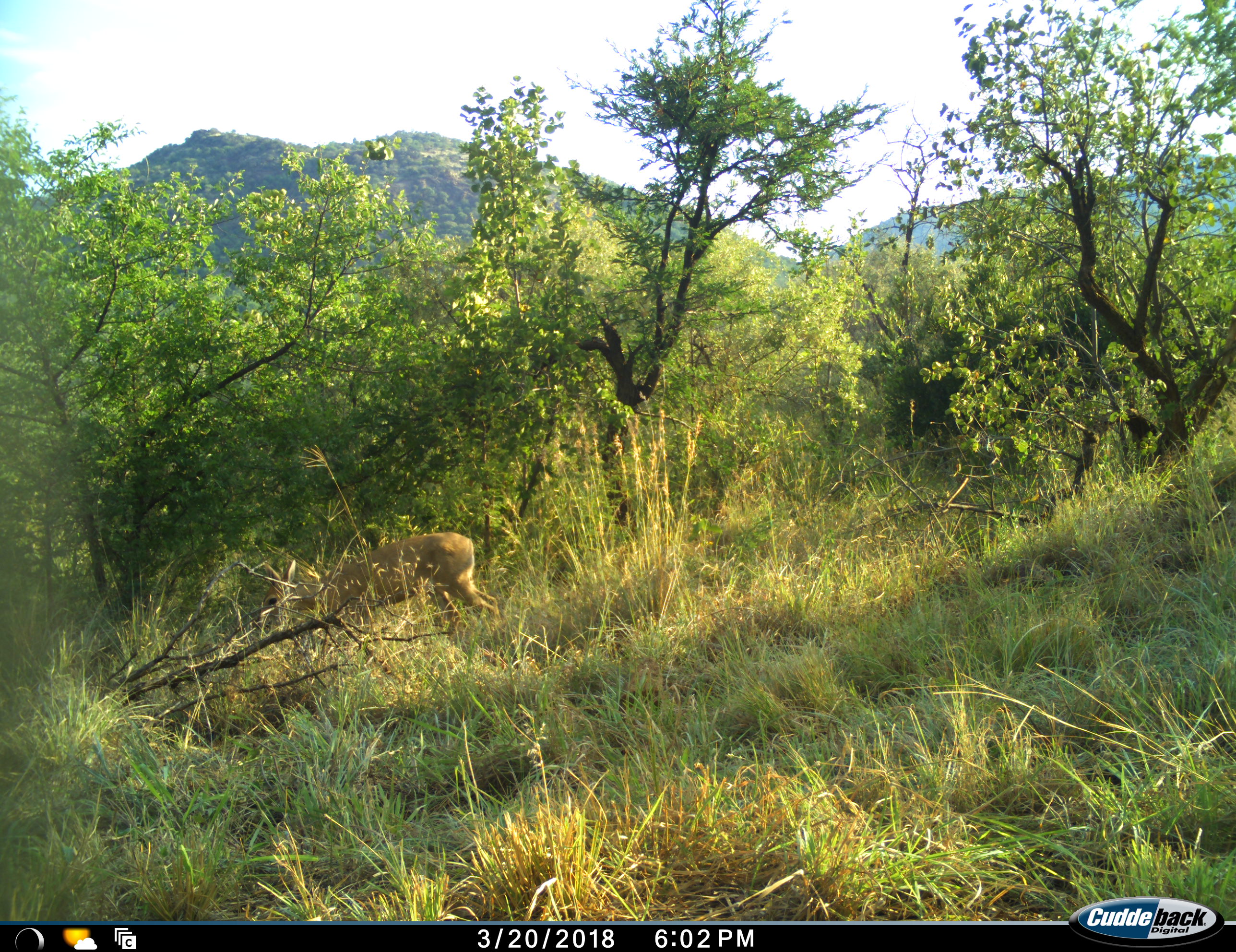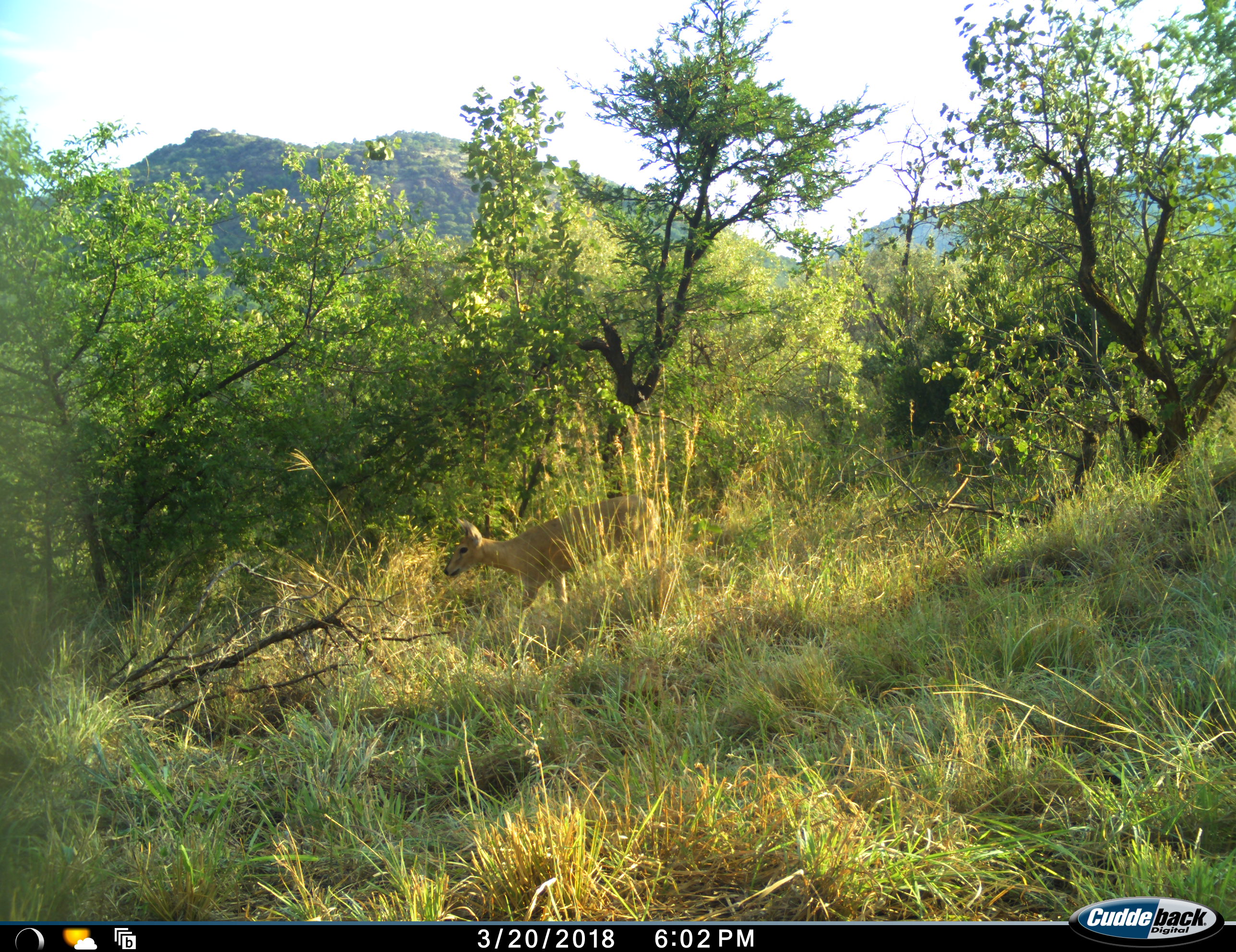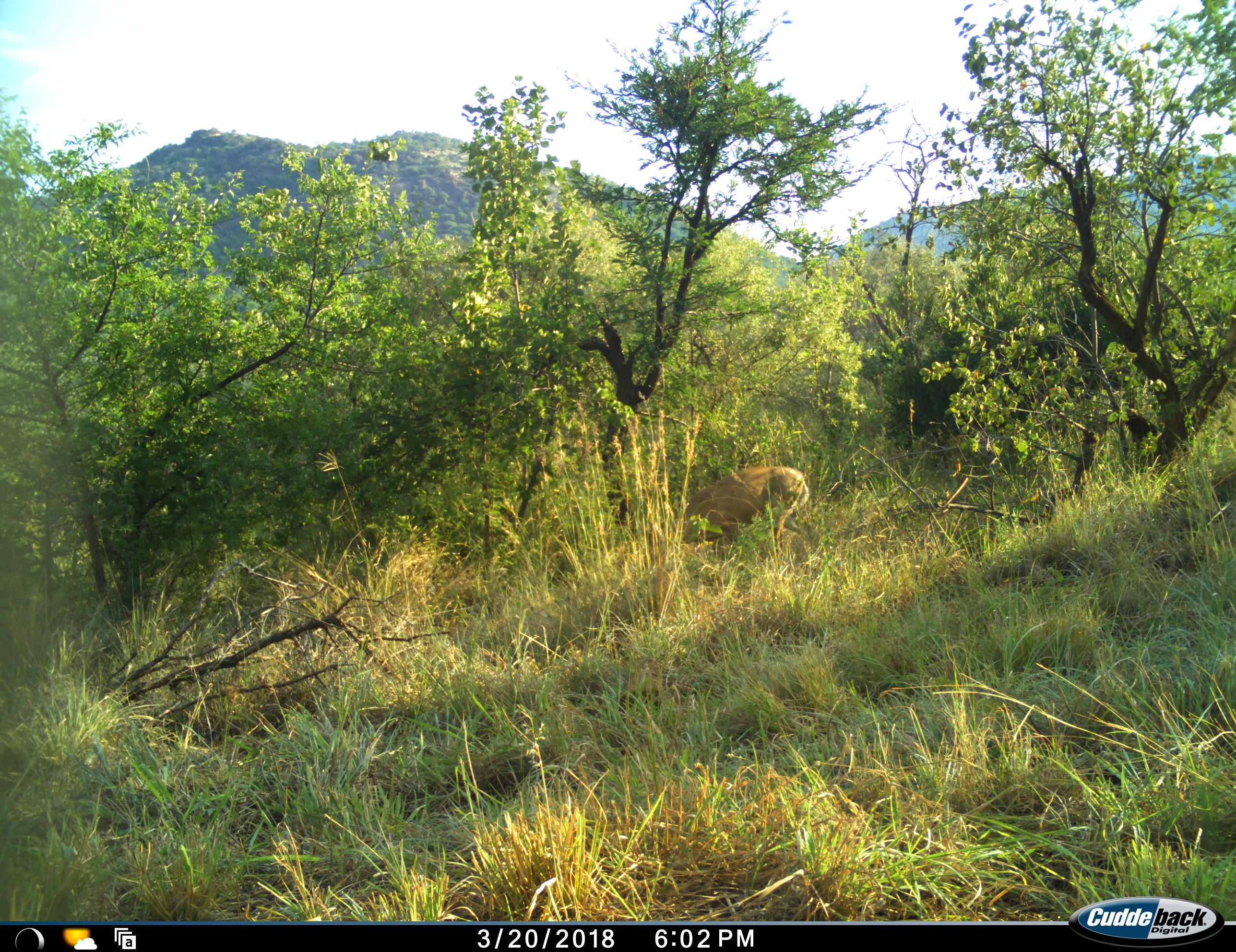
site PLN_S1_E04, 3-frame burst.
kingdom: Animalia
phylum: Chordata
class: Mammalia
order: Artiodactyla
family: Bovidae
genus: Aepyceros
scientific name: Aepyceros melampus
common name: impala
Impala (Aepyceros melampus), count 1. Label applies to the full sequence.